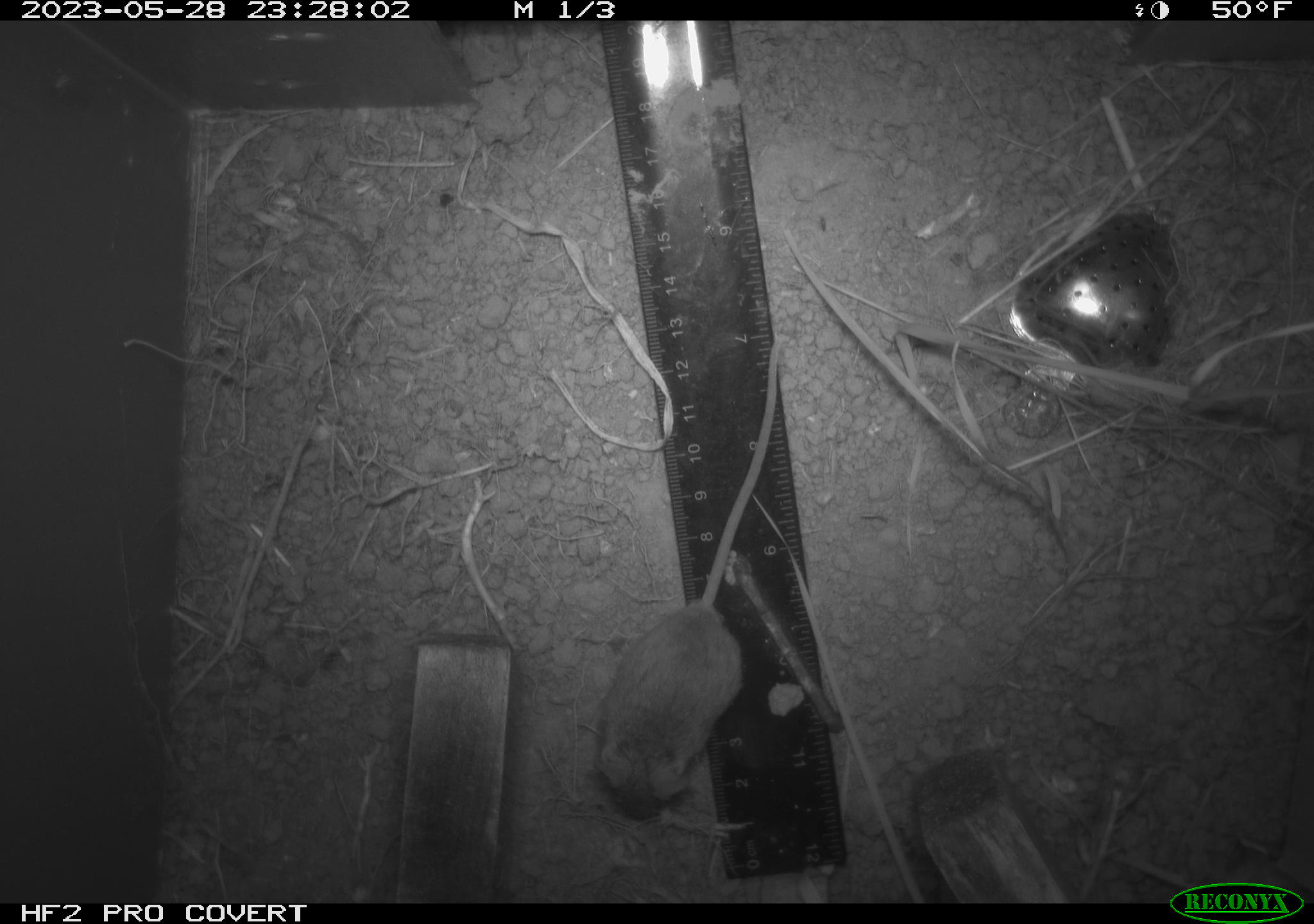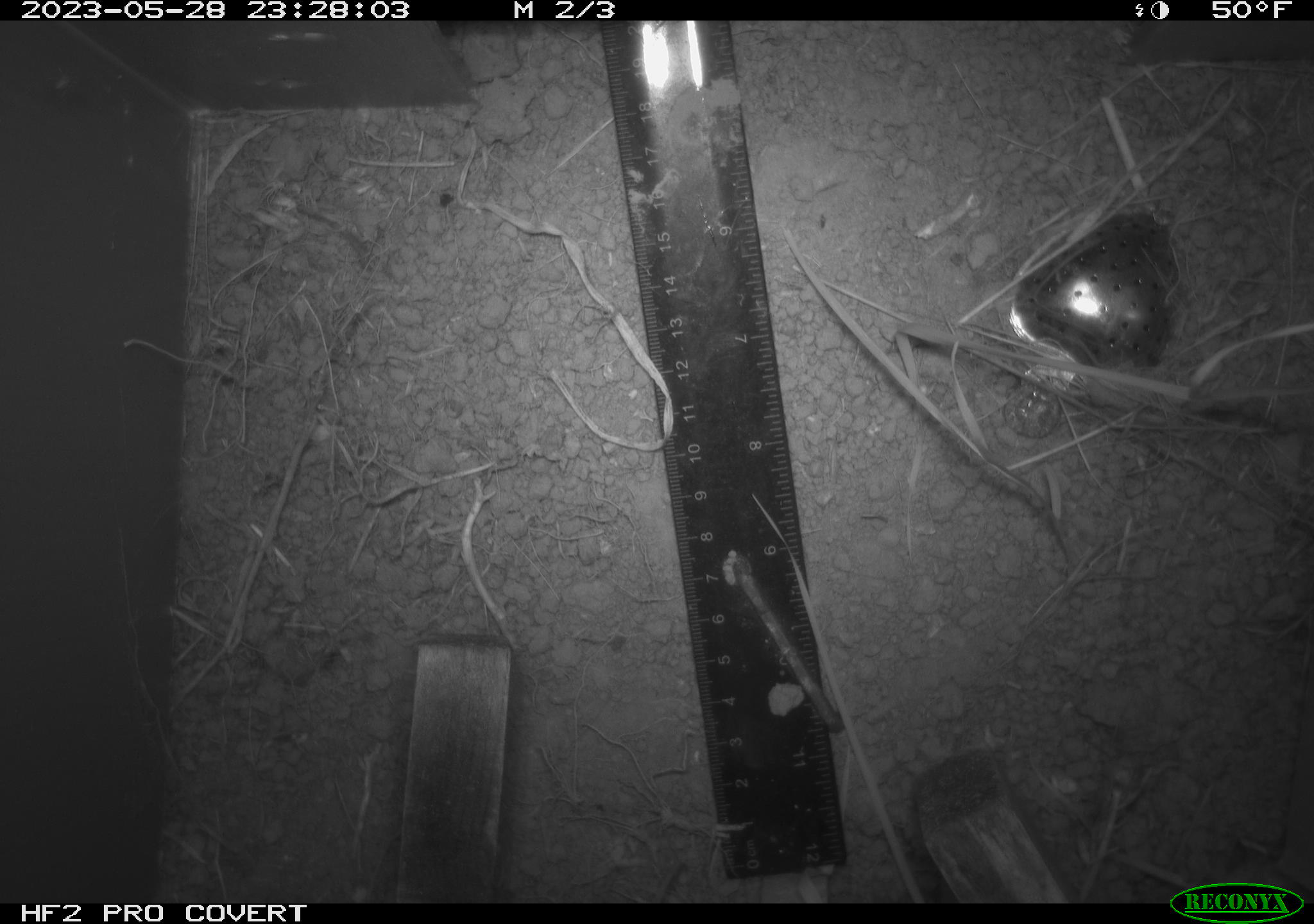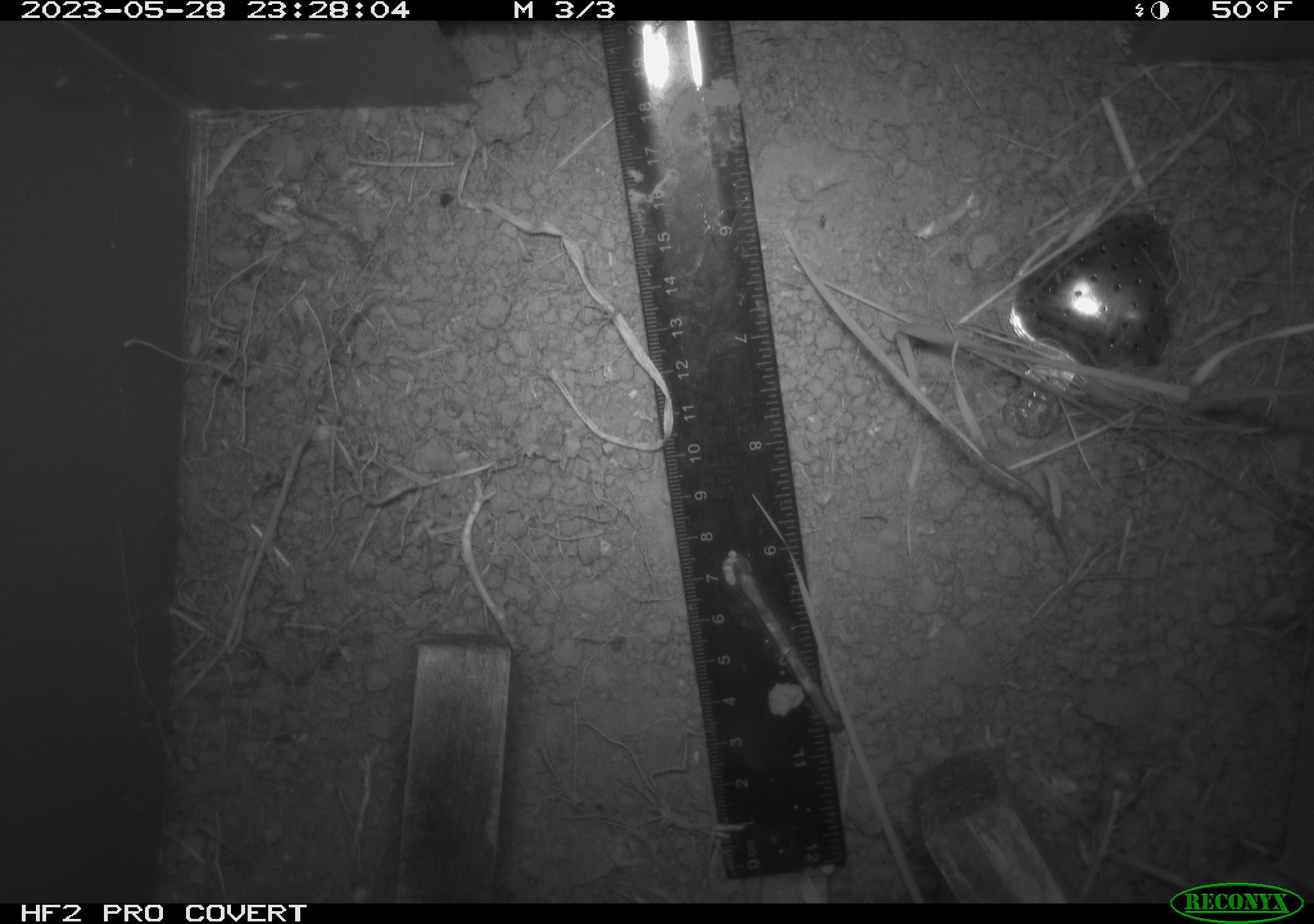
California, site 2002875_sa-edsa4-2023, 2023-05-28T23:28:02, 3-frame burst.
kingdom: Animalia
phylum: Chordata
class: Mammalia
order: Rodentia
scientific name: Rodentia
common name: mouse species